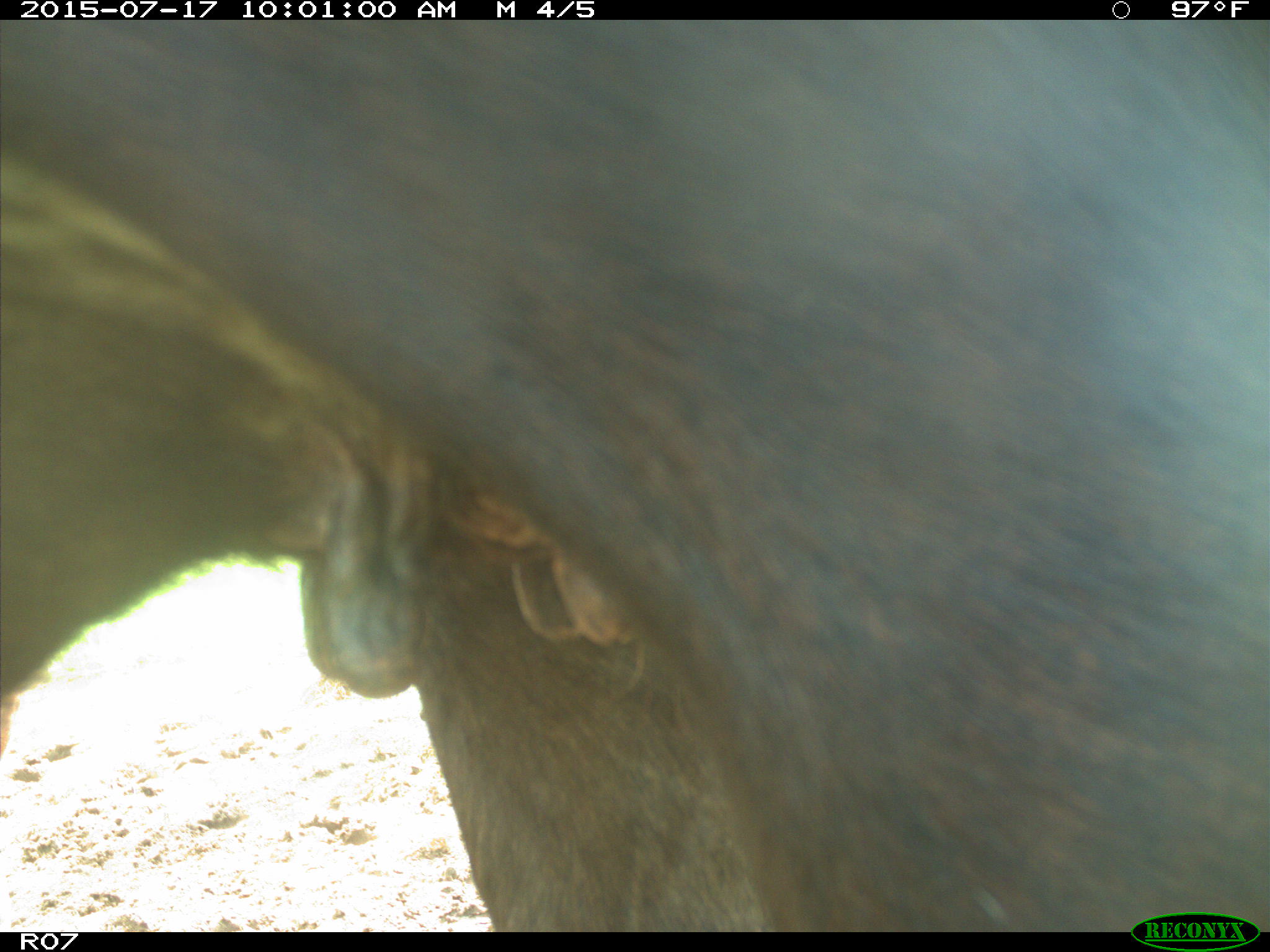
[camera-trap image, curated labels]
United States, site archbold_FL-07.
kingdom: Animalia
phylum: Chordata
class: Mammalia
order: Artiodactyla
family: Bovidae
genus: Bos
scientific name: Bos taurus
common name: domestic cow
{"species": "Bos taurus (domestic cow)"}